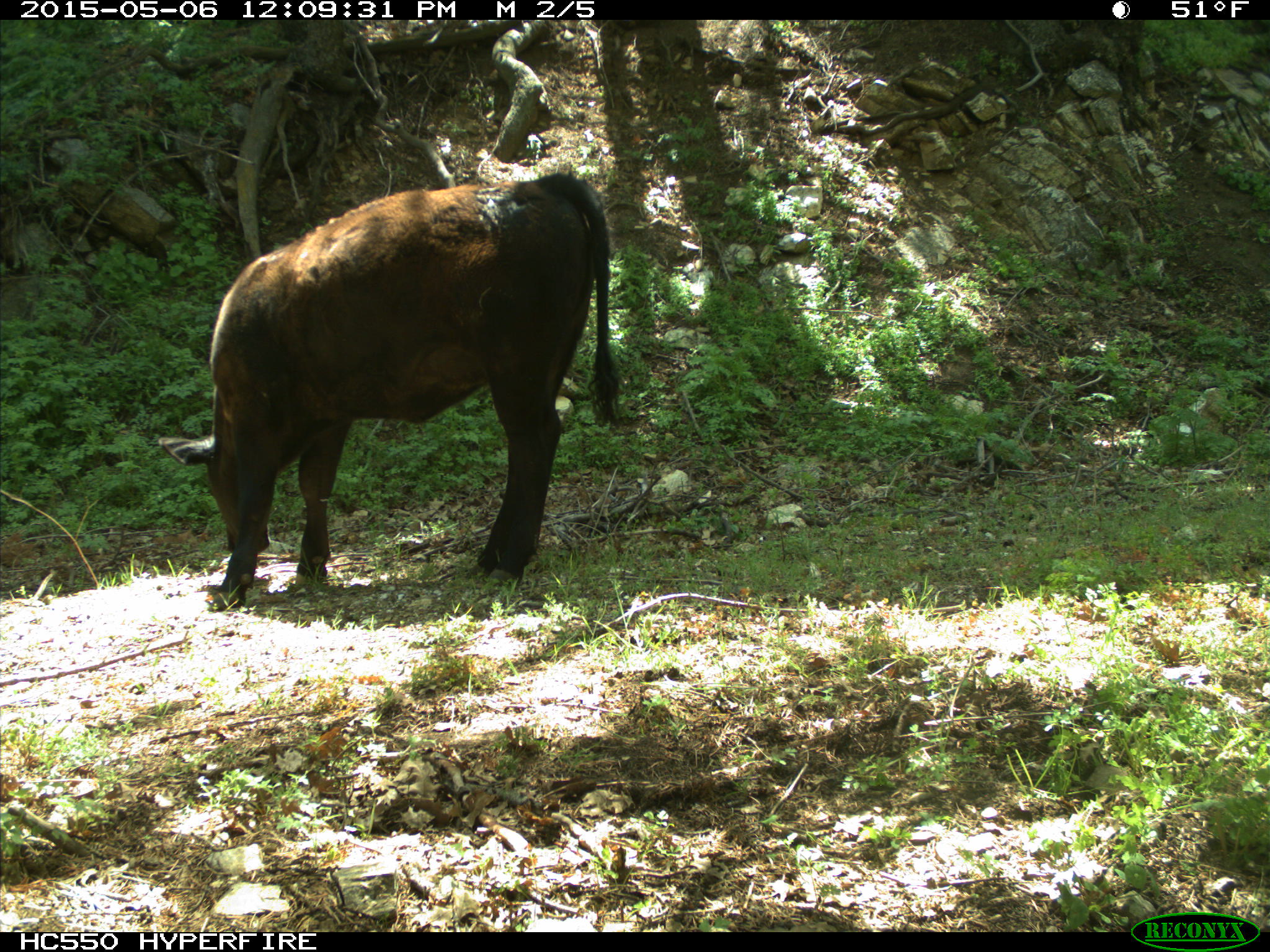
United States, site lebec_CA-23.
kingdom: Animalia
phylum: Chordata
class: Mammalia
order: Artiodactyla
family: Bovidae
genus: Bos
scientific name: Bos taurus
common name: domestic cow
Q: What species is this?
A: Bos taurus (domestic cow).